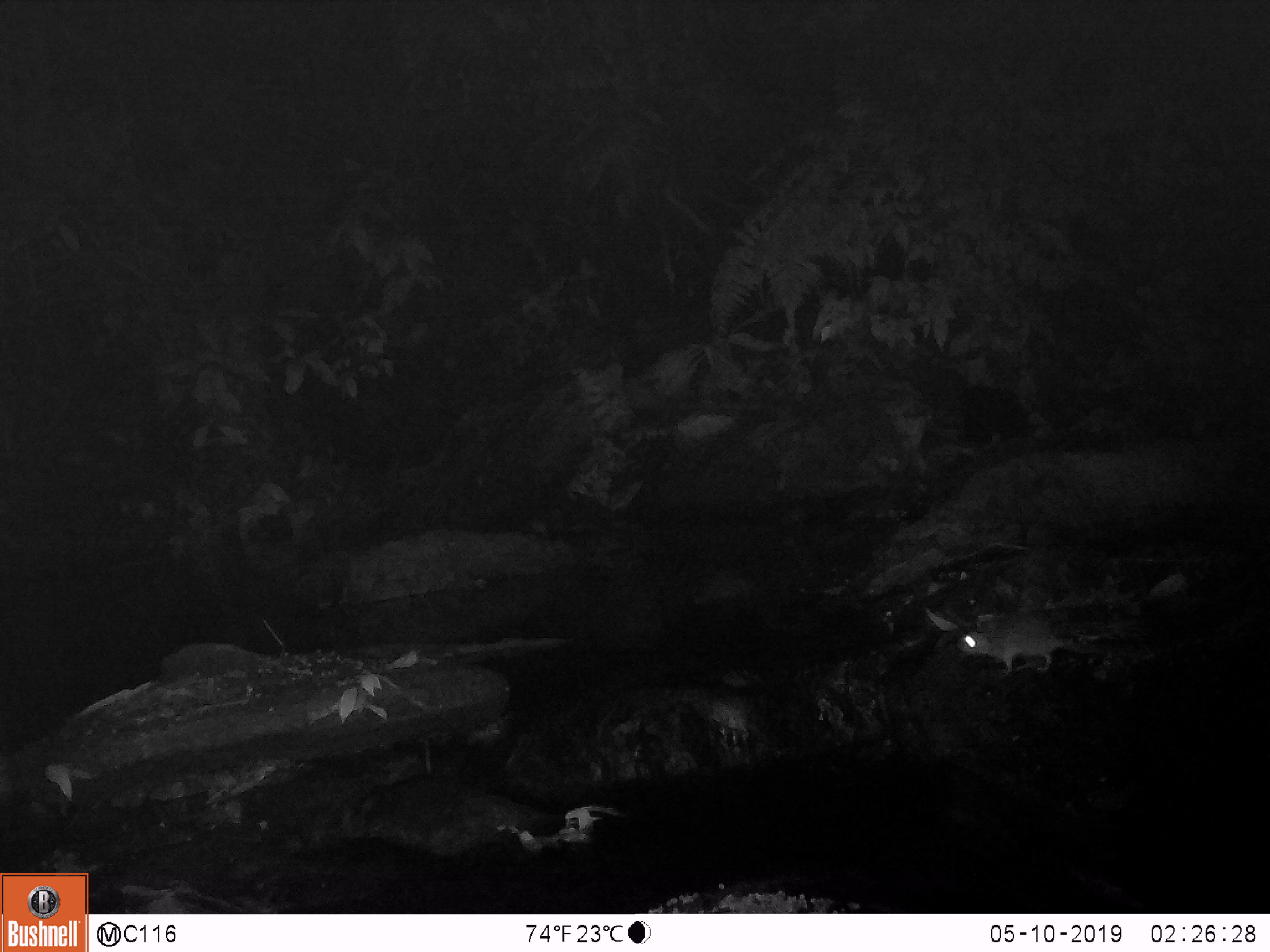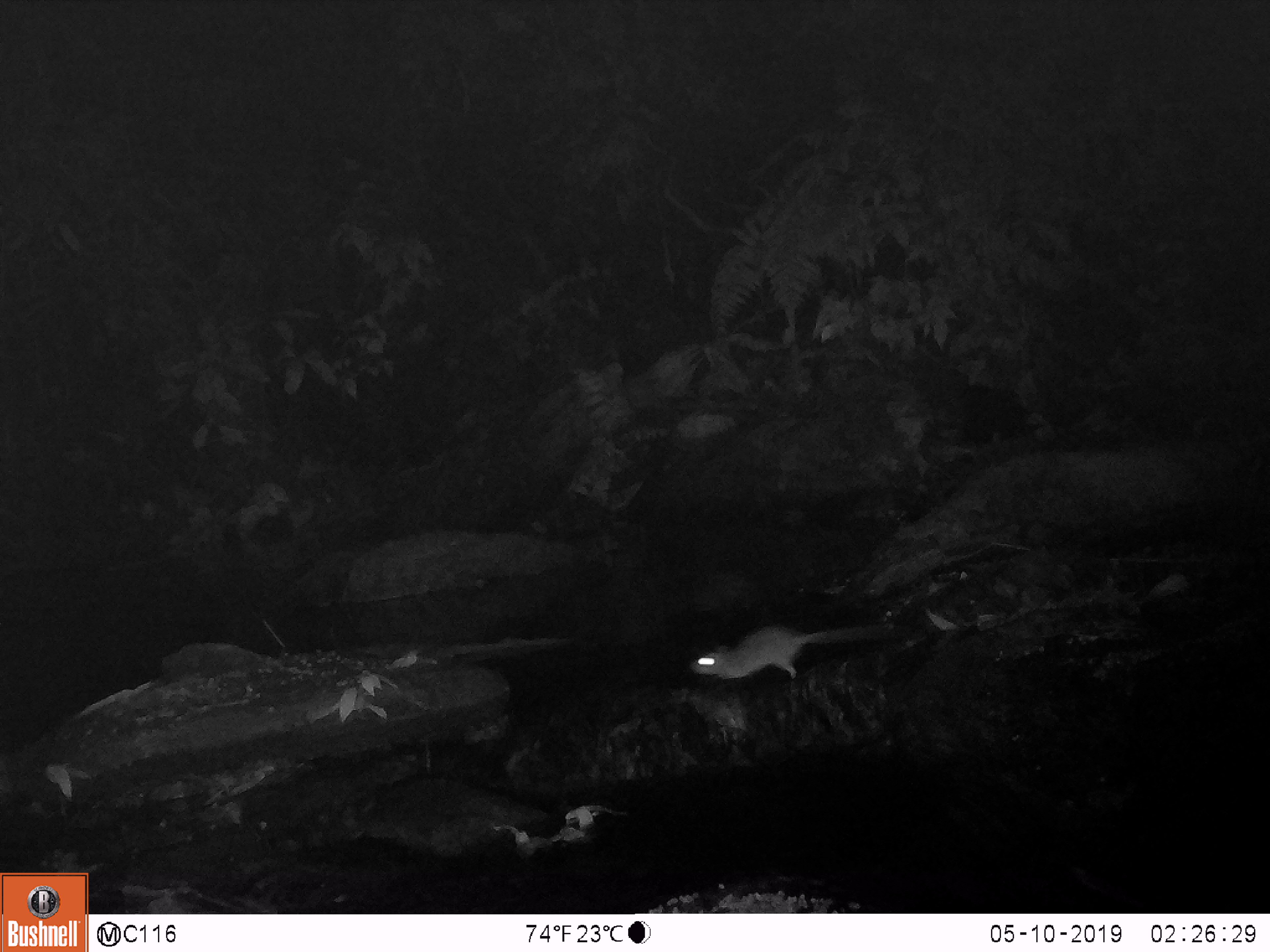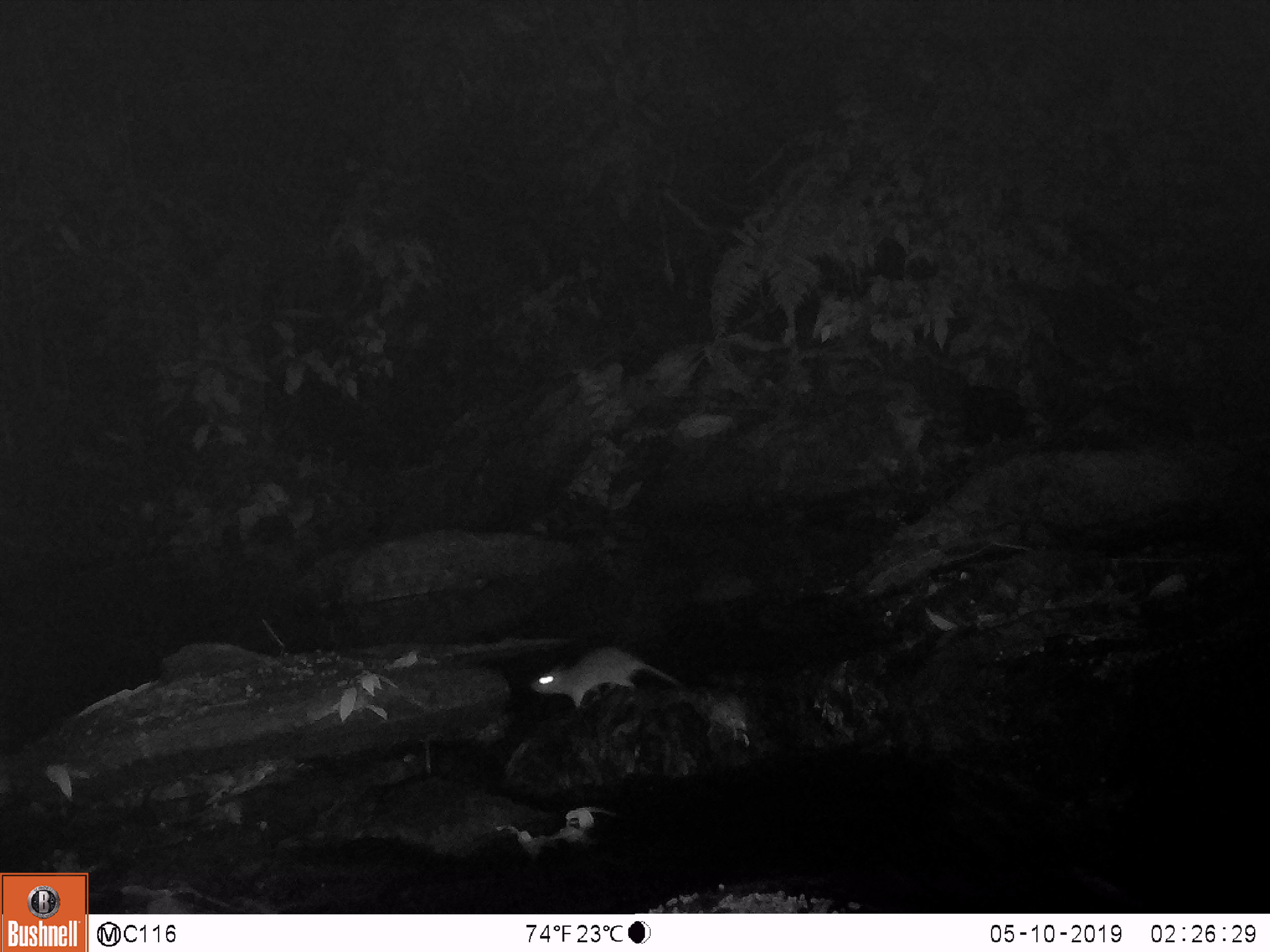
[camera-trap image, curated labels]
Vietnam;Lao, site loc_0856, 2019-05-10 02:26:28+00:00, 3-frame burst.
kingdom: Animalia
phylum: Chordata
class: Mammalia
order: Rodentia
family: Muridae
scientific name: Muridae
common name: old-world mice and rats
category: unidentified murid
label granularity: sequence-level